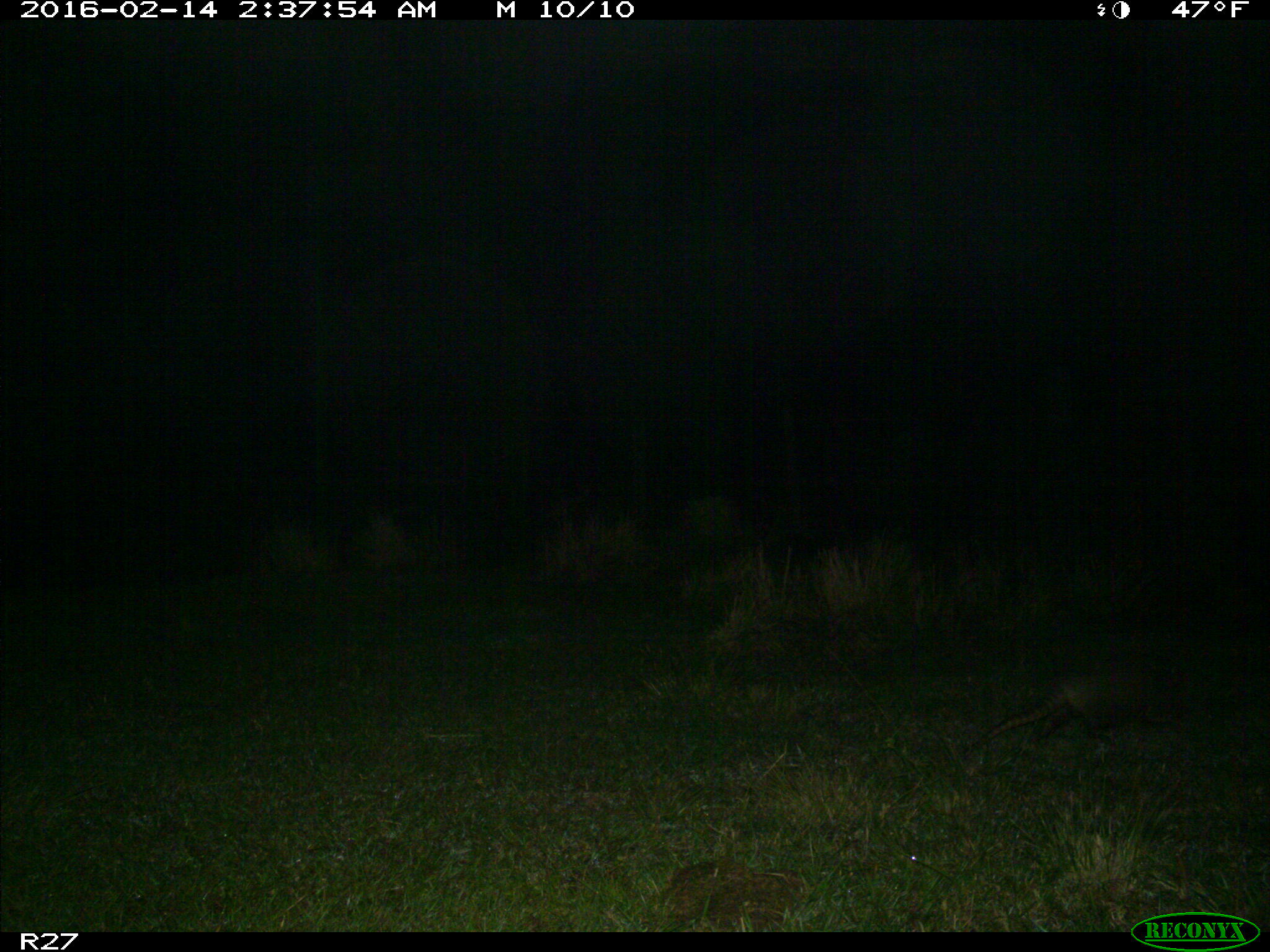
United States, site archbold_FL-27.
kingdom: Animalia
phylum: Chordata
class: Mammalia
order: Cingulata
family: Dasypodidae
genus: Dasypus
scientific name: Dasypus novemcinctus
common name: nine-banded armadillo